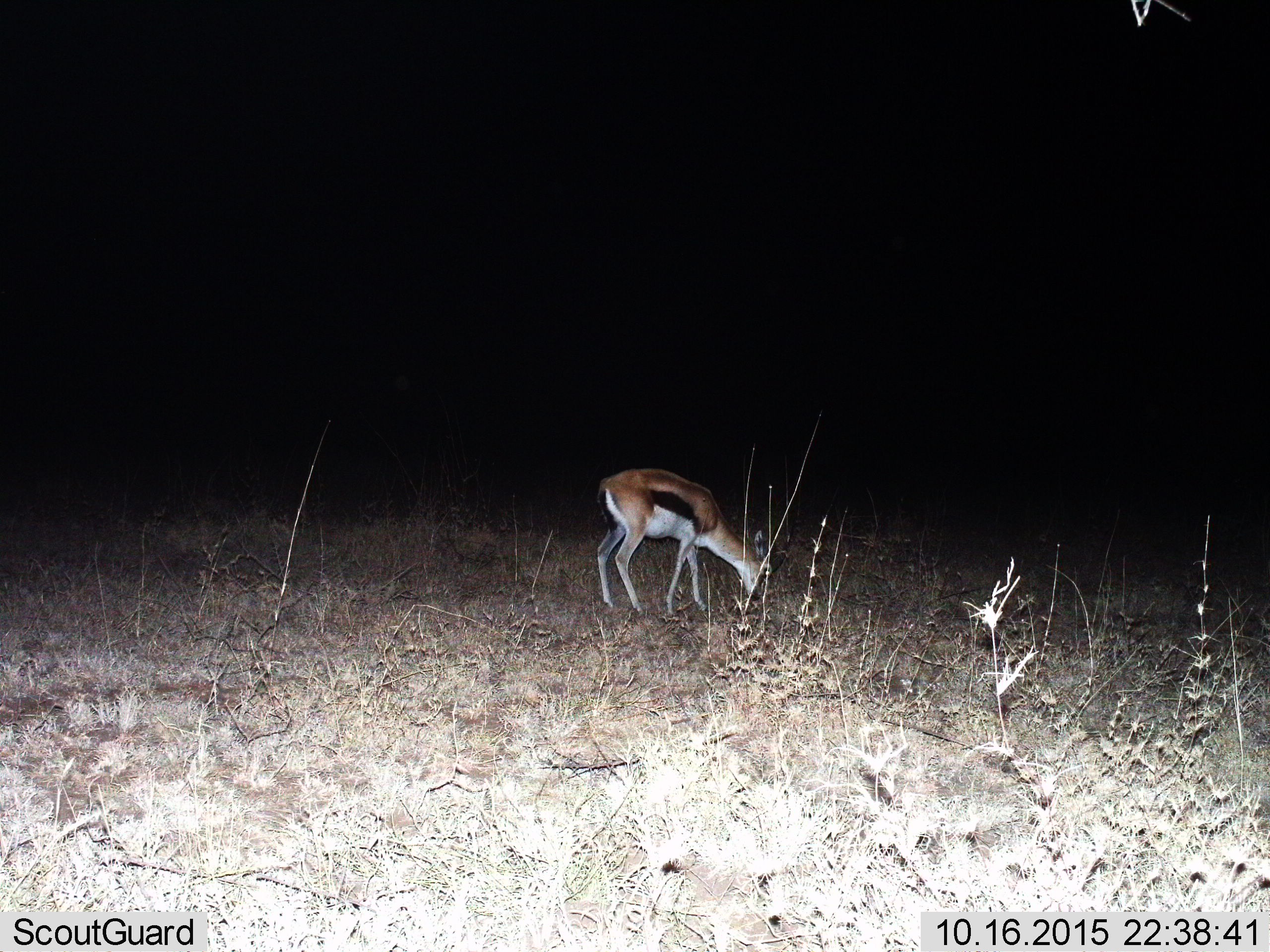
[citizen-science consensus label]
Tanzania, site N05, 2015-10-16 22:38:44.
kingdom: Animalia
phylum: Chordata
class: Mammalia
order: Artiodactyla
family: Bovidae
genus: Eudorcas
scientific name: Eudorcas thomsonii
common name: thomson's gazelle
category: gazellethomsons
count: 1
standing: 11%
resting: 0%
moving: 0%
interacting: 0%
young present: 0%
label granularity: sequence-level